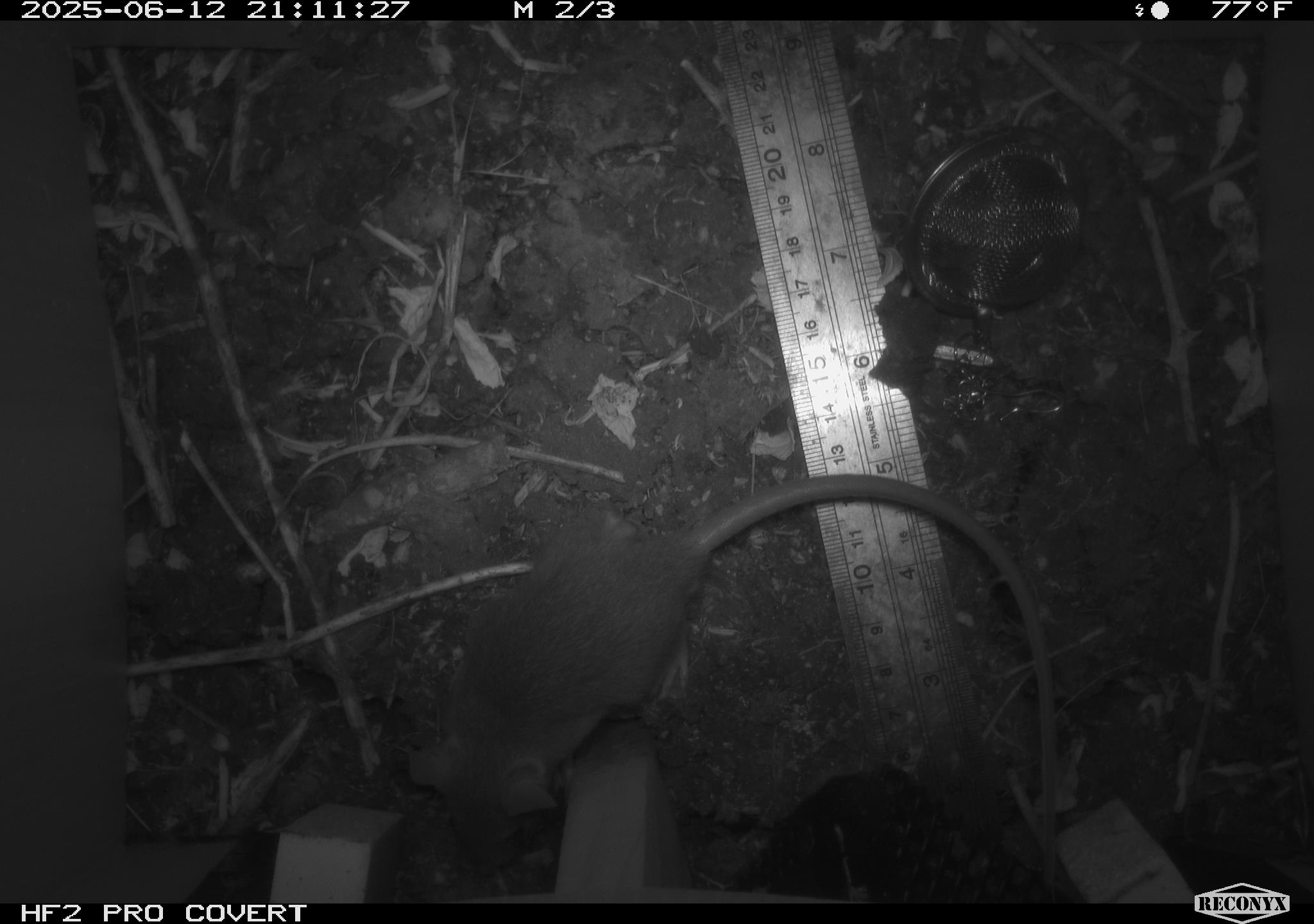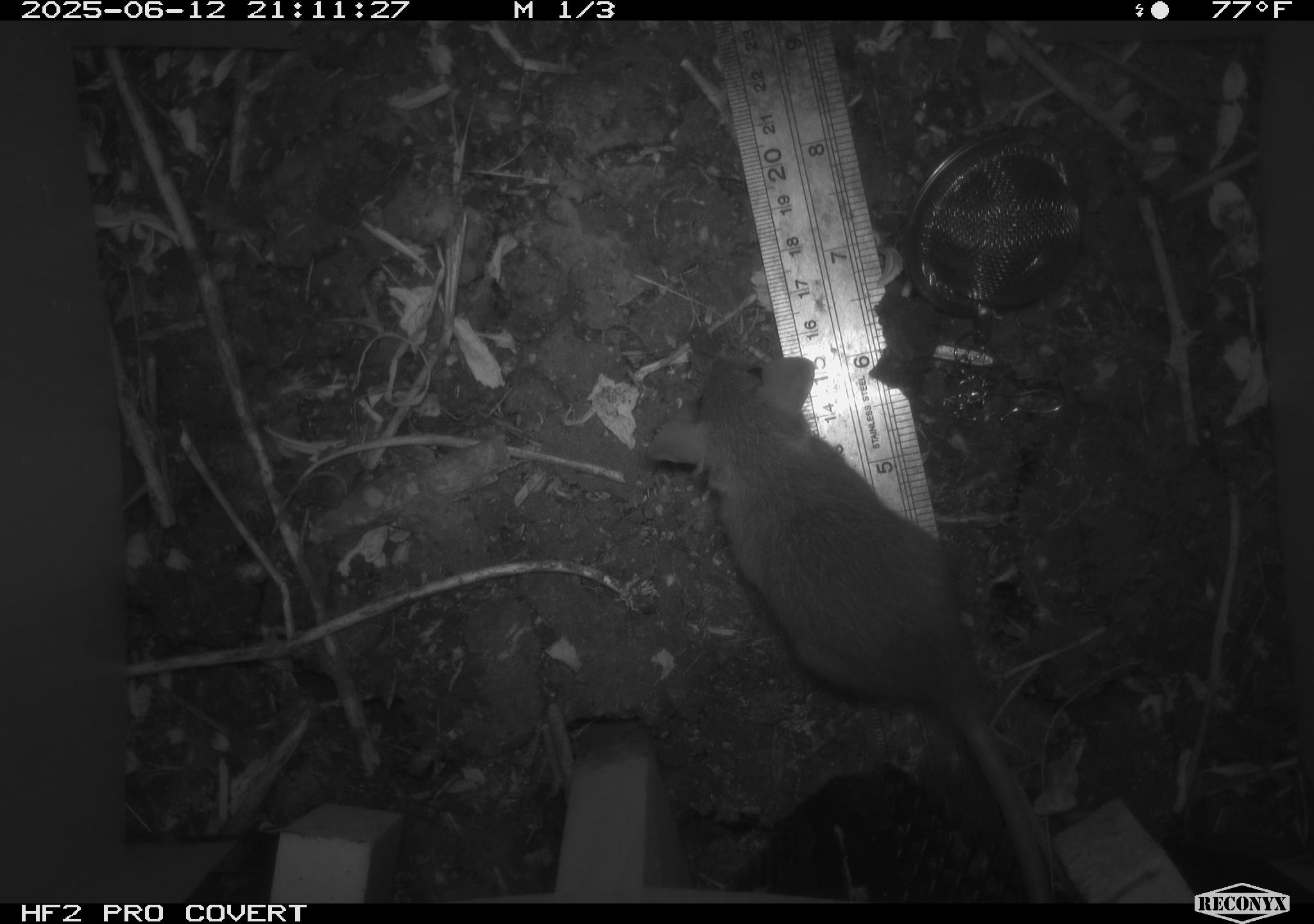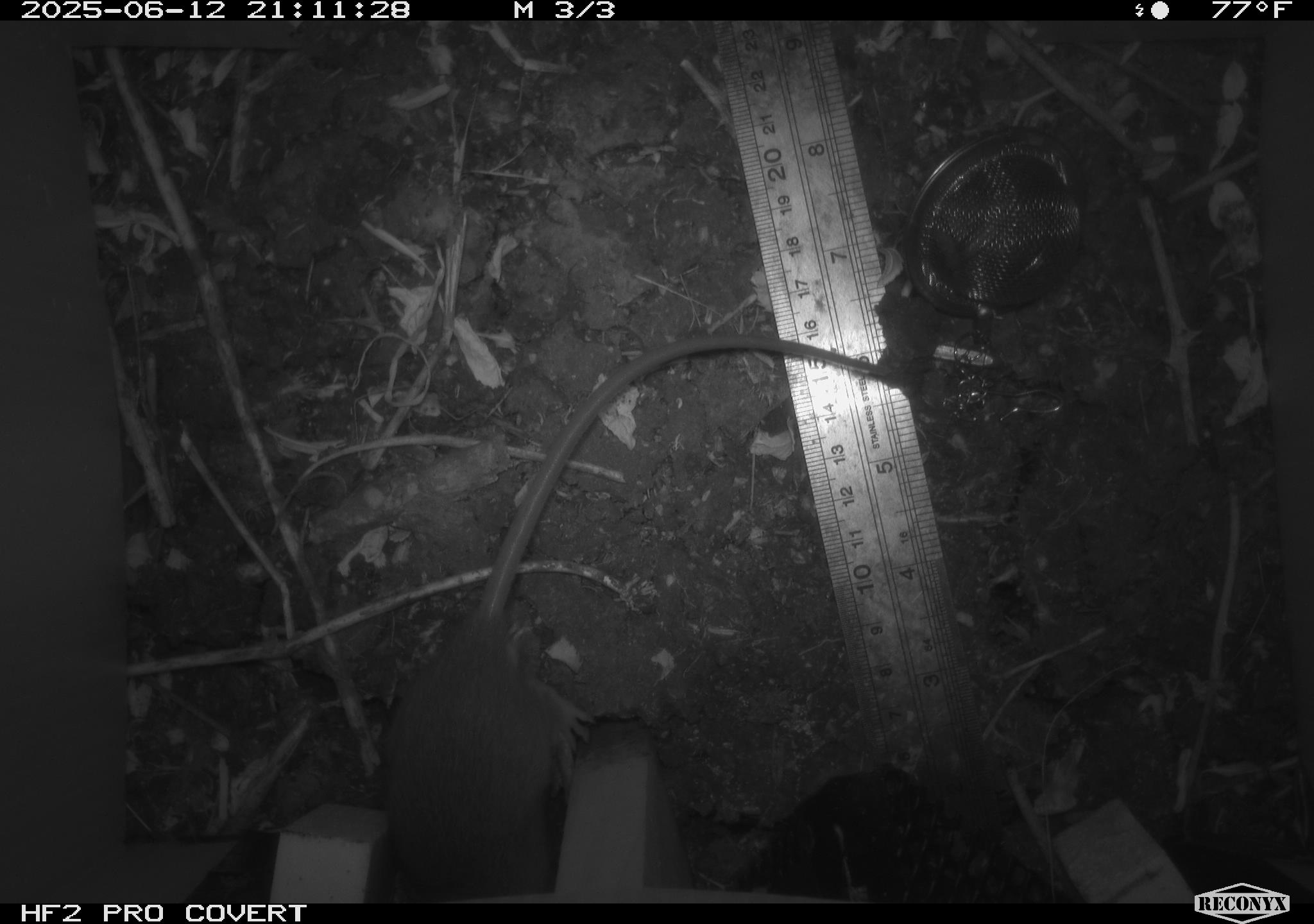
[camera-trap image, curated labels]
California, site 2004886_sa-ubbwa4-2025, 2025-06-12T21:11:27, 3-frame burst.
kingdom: Animalia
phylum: Chordata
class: Mammalia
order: Rodentia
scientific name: Rodentia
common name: rodent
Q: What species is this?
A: Rodent (Rodentia).